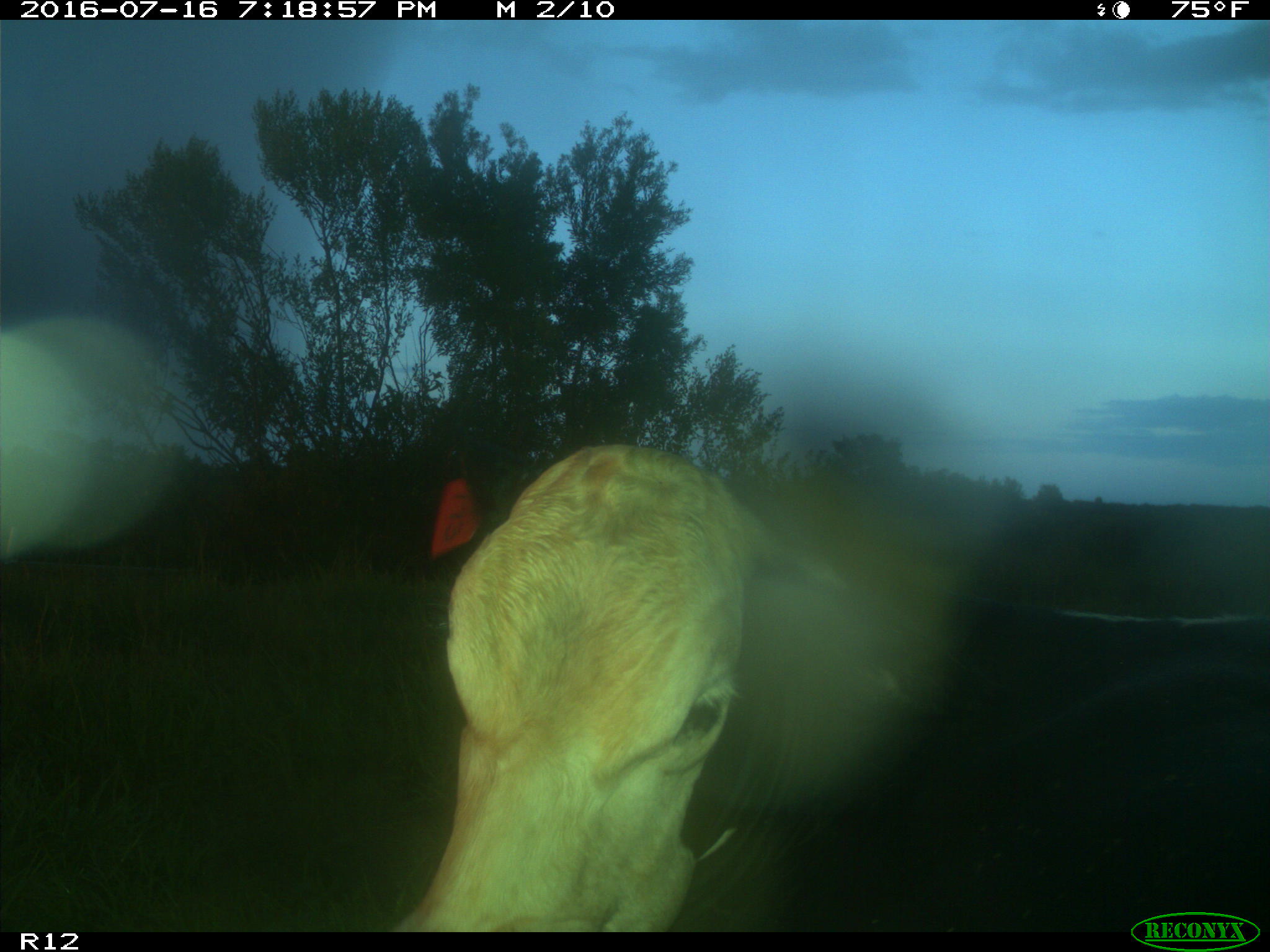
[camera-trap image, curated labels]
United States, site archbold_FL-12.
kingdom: Animalia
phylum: Chordata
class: Mammalia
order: Artiodactyla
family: Bovidae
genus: Bos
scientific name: Bos taurus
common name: domestic cow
Bos taurus (domestic cow).